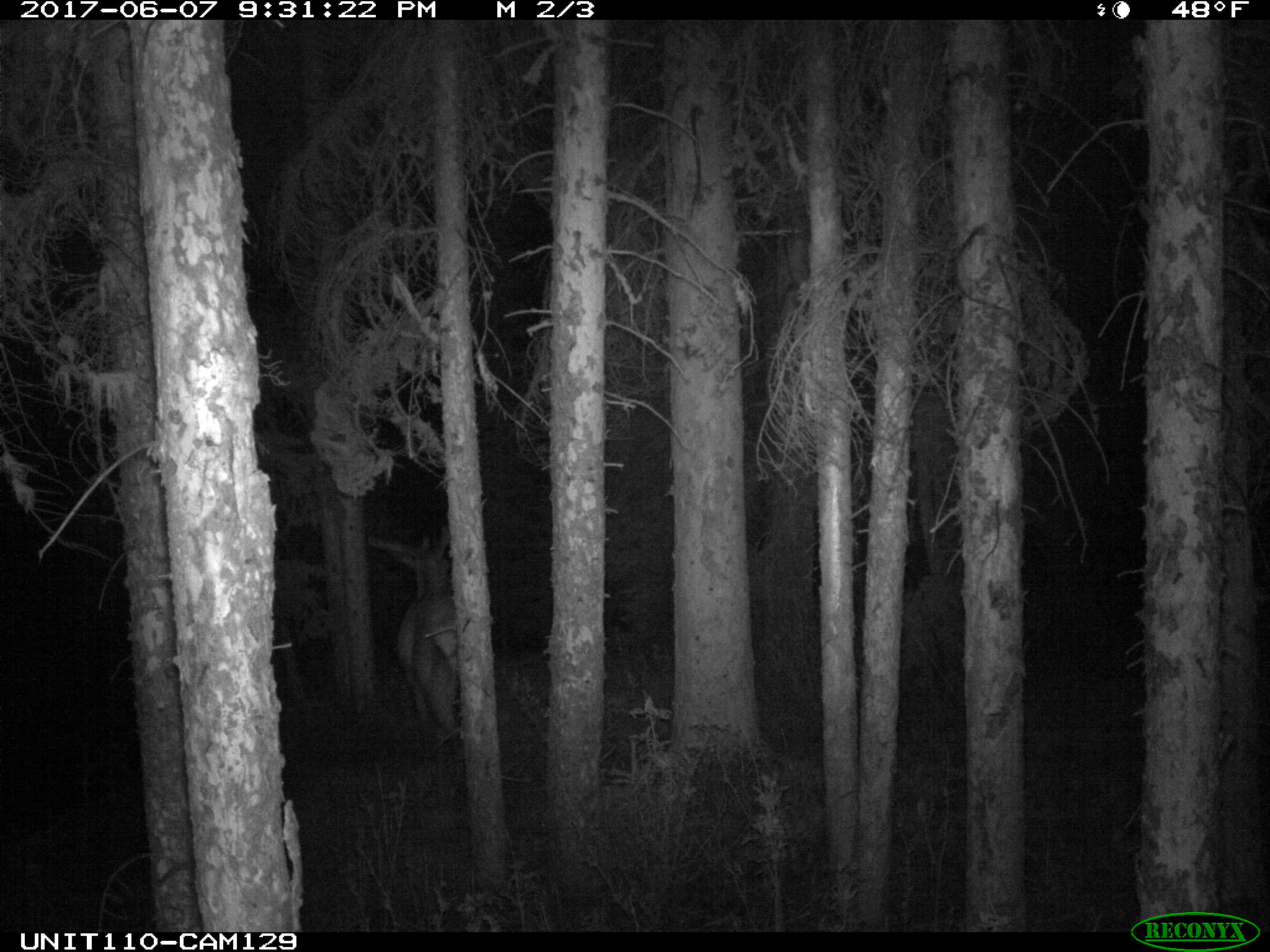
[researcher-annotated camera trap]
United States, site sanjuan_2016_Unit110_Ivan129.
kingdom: Animalia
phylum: Chordata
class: Mammalia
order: Artiodactyla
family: Cervidae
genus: Cervus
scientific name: Cervus elaphus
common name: red deer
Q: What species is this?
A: Cervus elaphus (red deer).